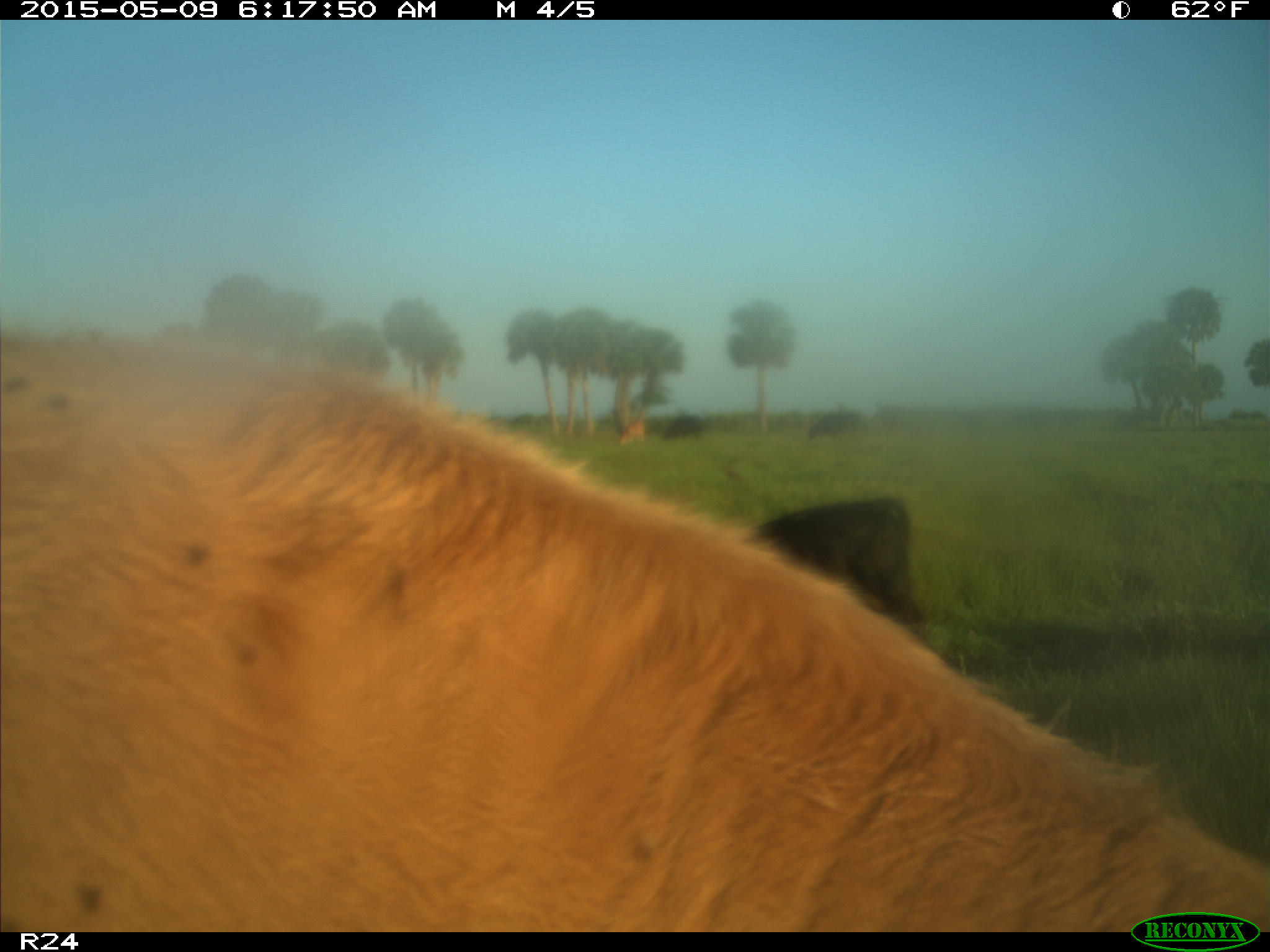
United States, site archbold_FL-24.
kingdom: Animalia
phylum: Chordata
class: Mammalia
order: Artiodactyla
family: Bovidae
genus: Bos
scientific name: Bos taurus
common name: domestic cow